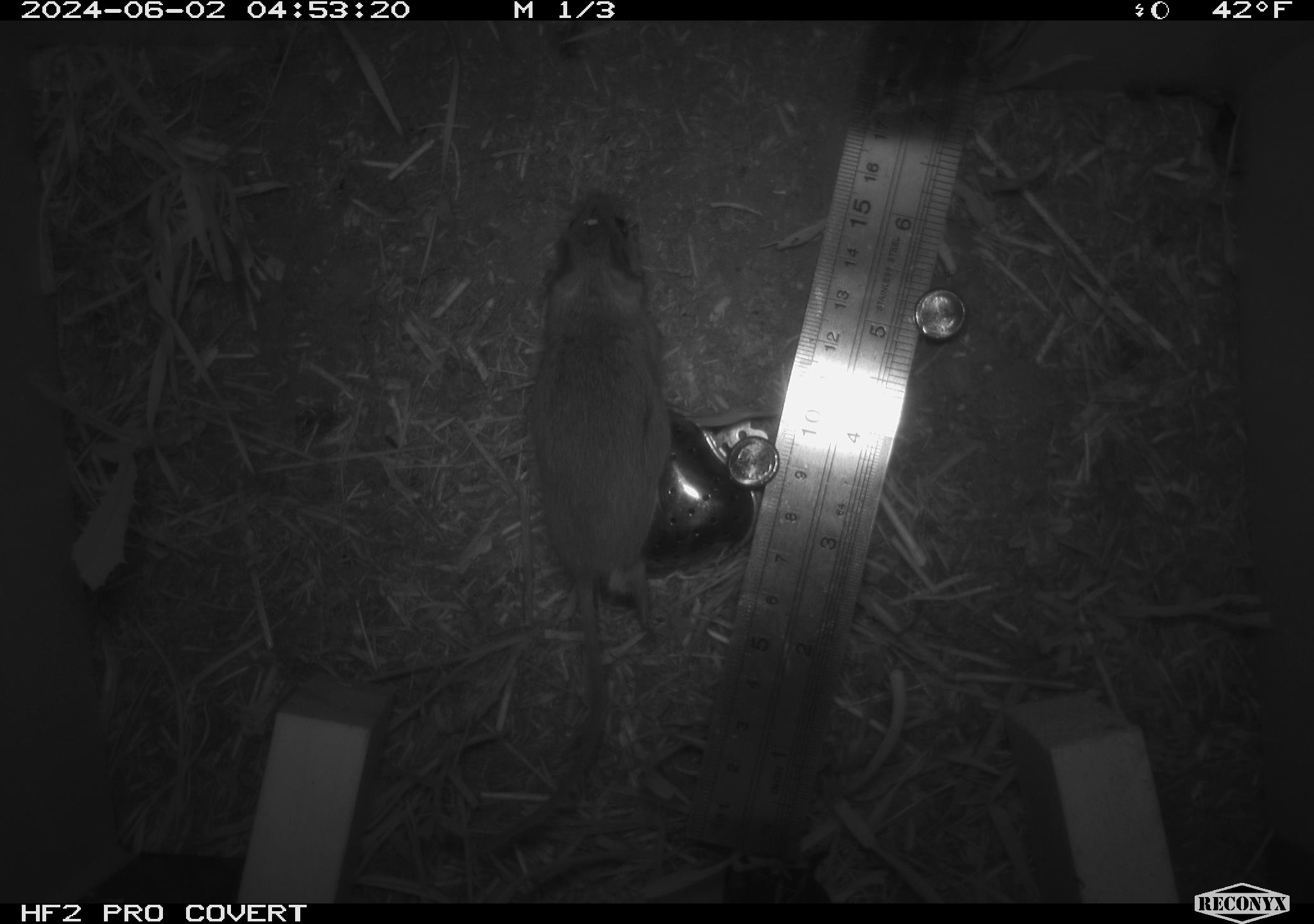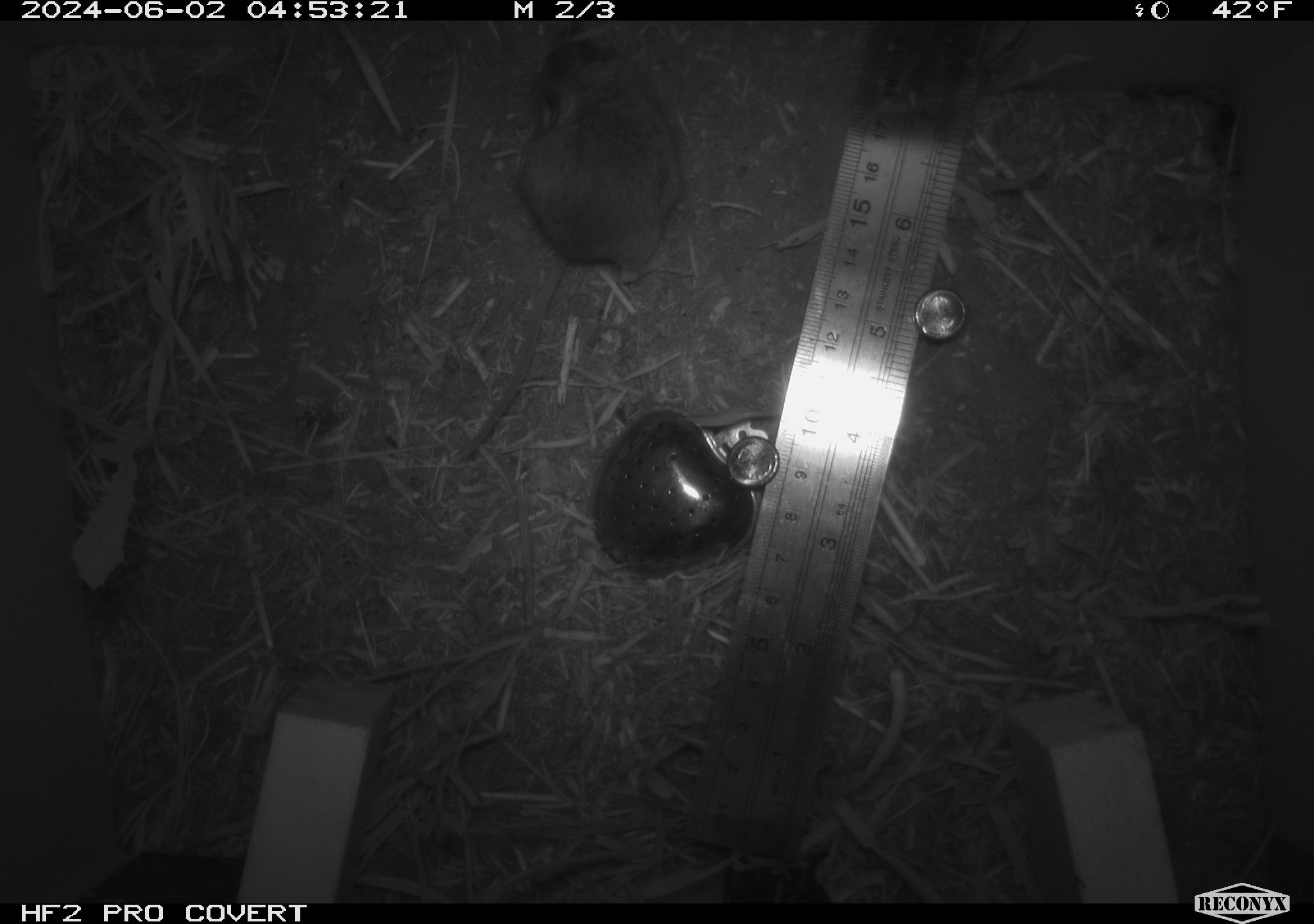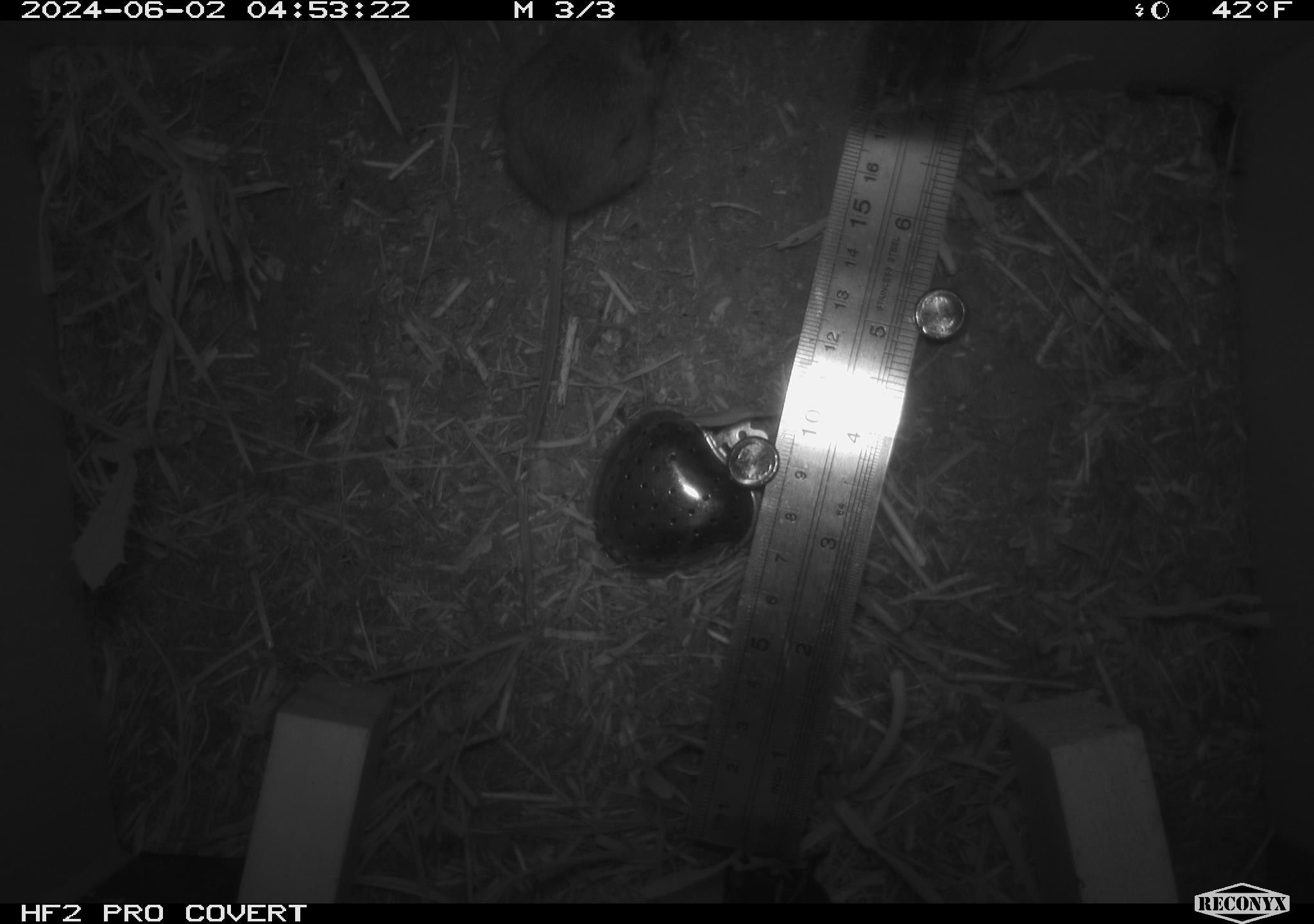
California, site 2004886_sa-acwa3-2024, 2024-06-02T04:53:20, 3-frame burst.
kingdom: Animalia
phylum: Chordata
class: Mammalia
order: Rodentia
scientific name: Rodentia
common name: mouse species